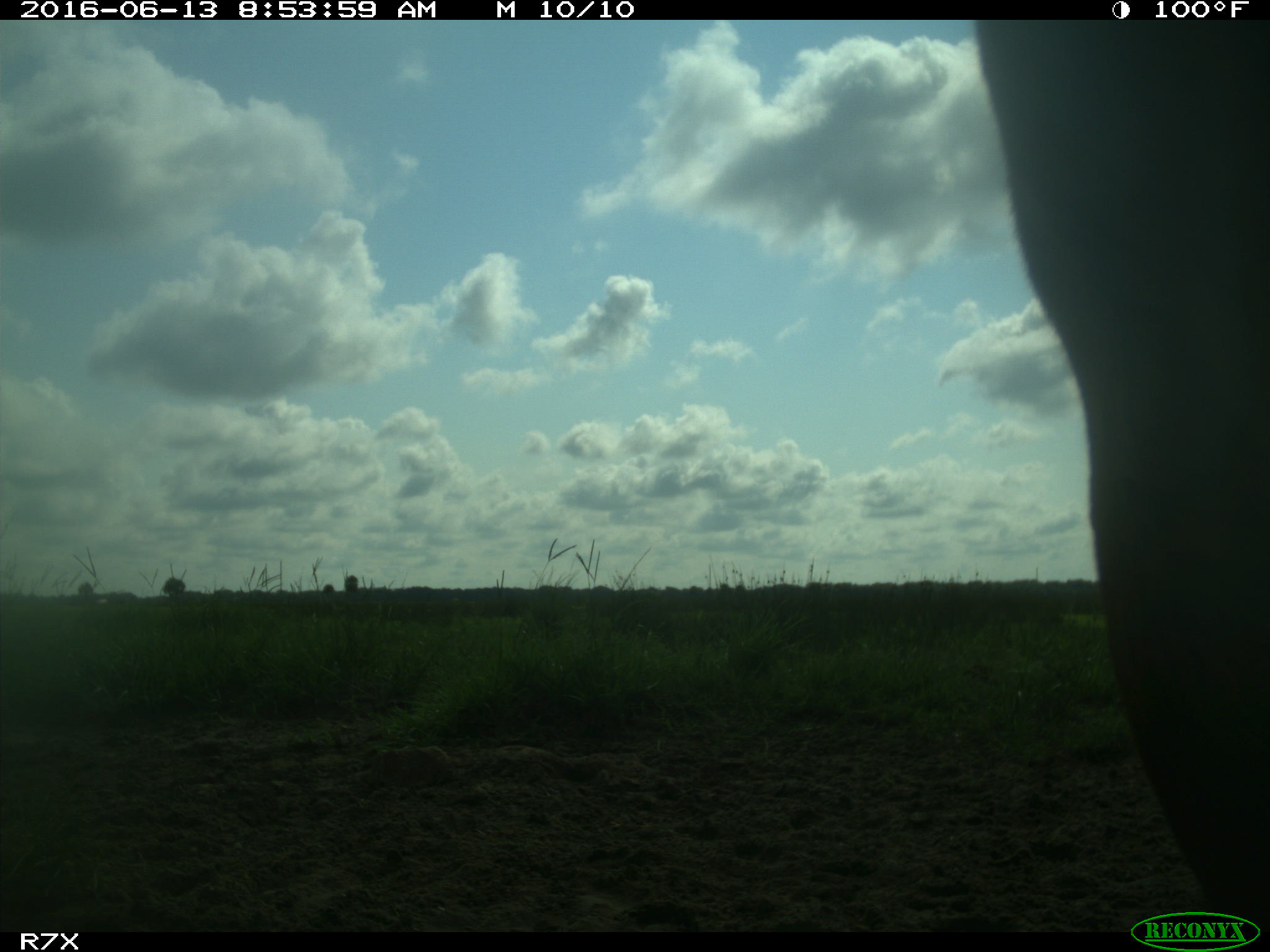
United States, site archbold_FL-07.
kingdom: Animalia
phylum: Chordata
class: Mammalia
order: Artiodactyla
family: Bovidae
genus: Bos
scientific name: Bos taurus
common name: domestic cow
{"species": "Bos taurus (domestic cow)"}